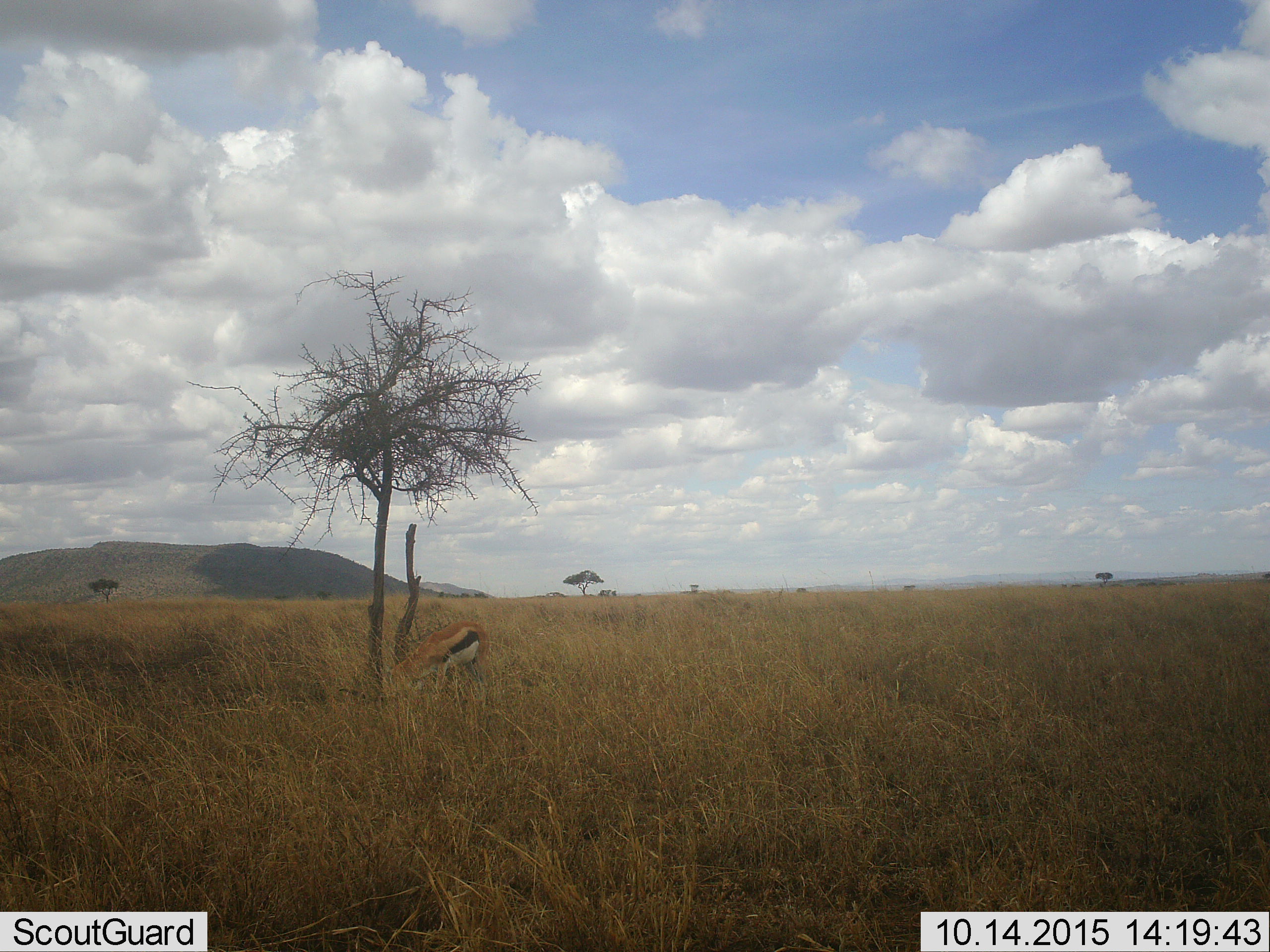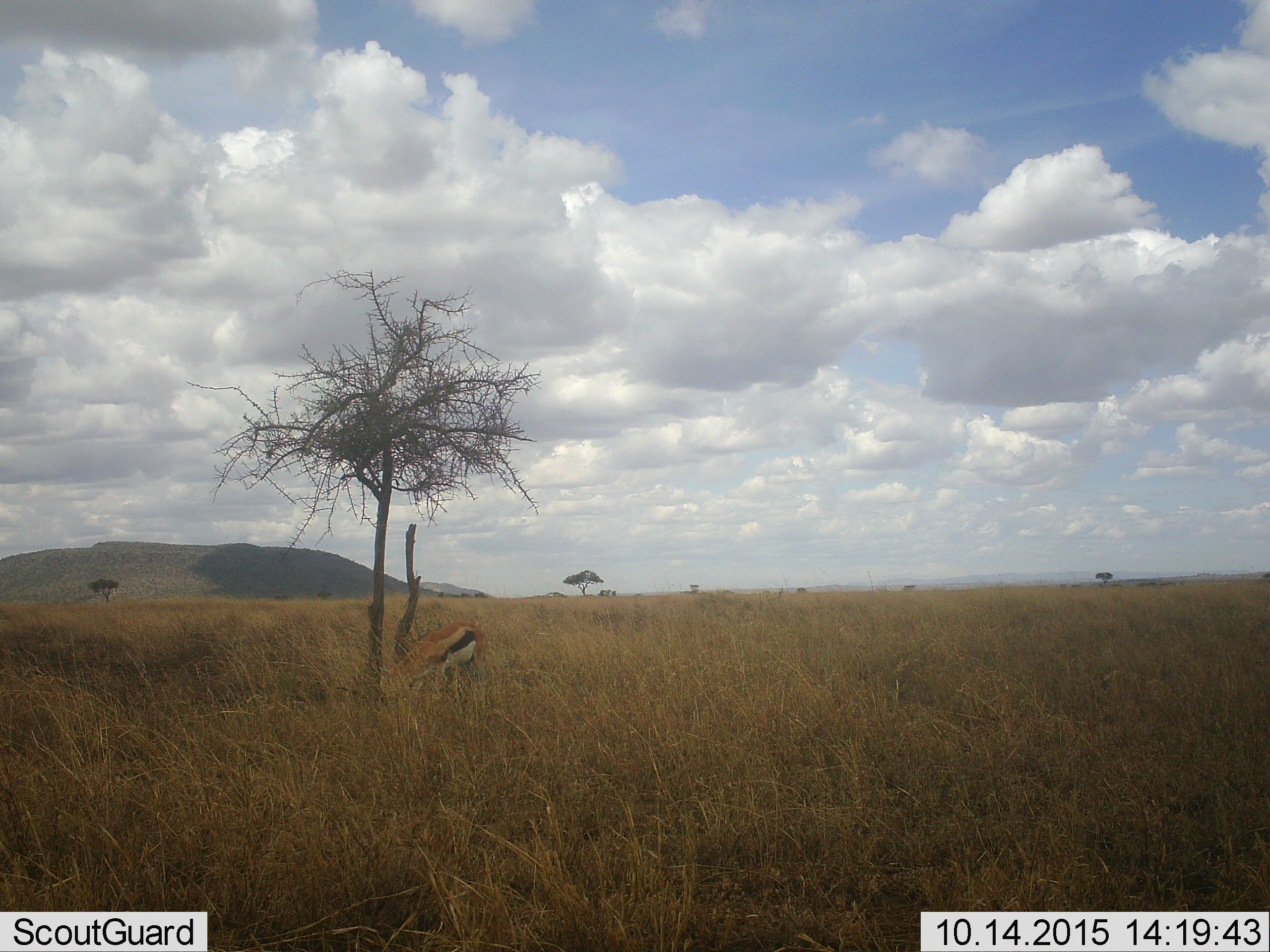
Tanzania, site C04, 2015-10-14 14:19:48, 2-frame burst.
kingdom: Animalia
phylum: Chordata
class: Mammalia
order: Artiodactyla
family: Bovidae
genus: Eudorcas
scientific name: Eudorcas thomsonii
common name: thomson's gazelle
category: gazellethomsons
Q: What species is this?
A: Gazellethomsons (thomson's gazelle) (Eudorcas thomsonii).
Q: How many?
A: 1.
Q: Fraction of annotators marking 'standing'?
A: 30%.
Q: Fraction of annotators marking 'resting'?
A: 0%.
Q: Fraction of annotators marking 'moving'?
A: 5%.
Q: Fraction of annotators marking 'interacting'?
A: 0%.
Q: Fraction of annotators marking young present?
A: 5%.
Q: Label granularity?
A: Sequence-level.